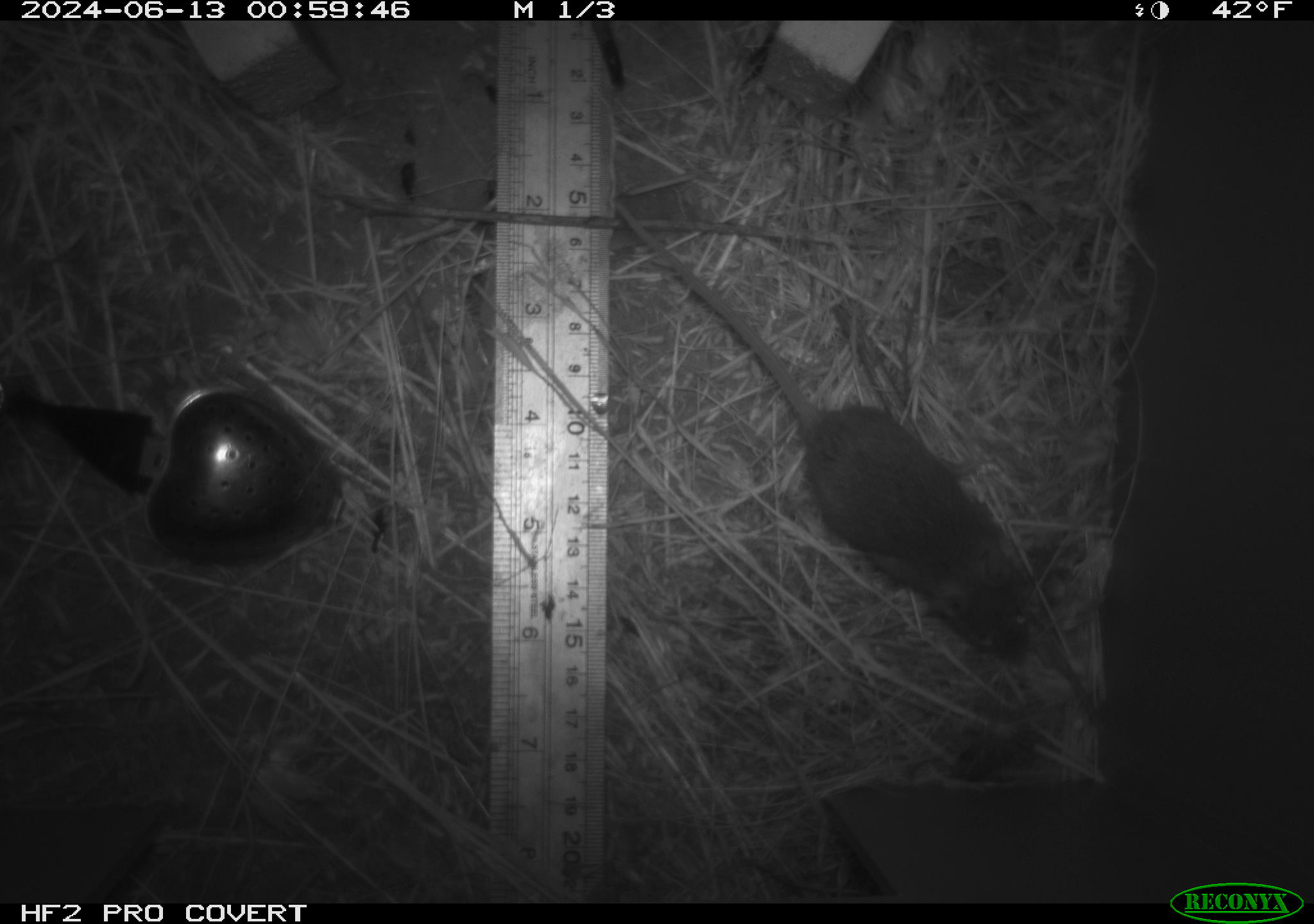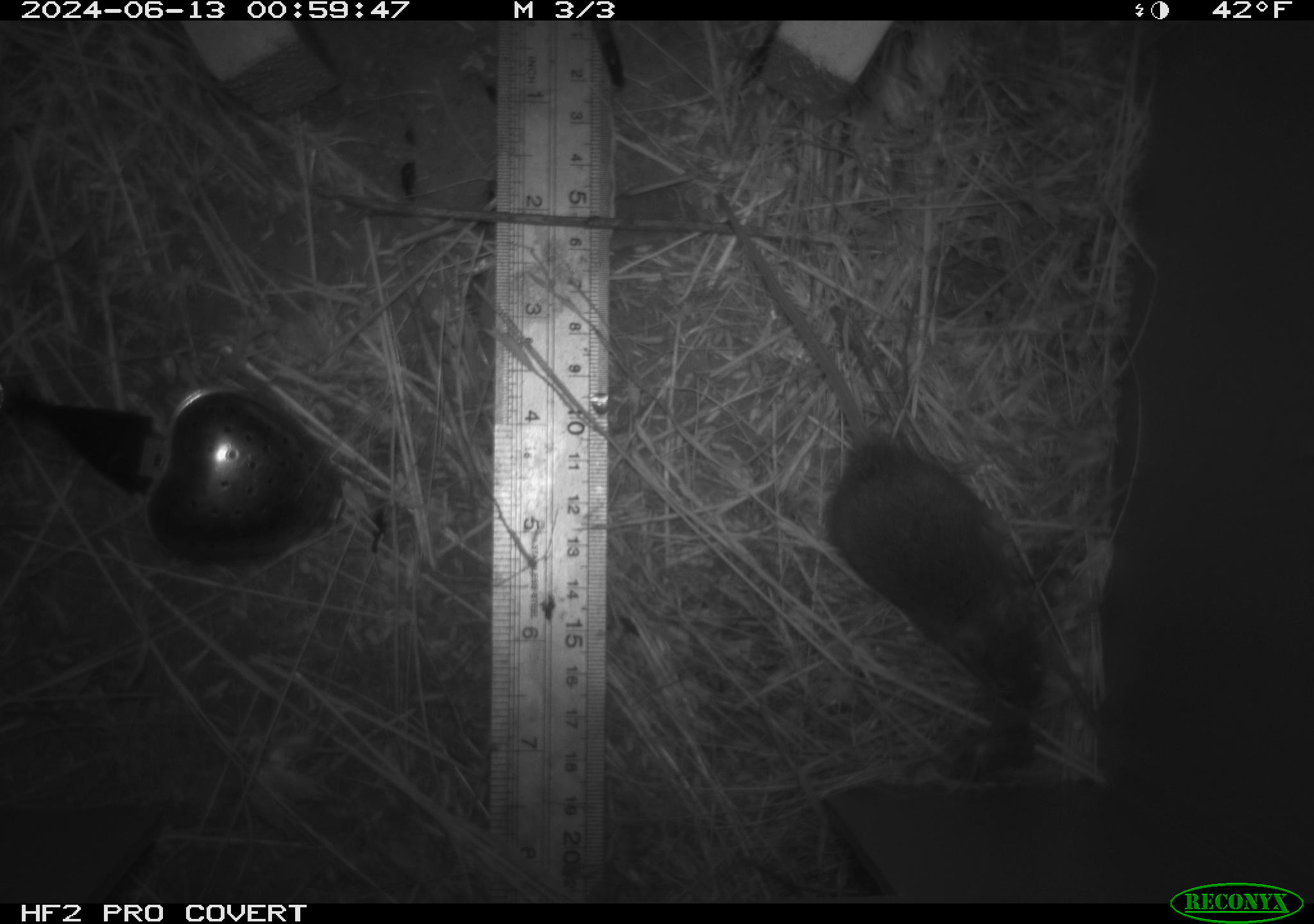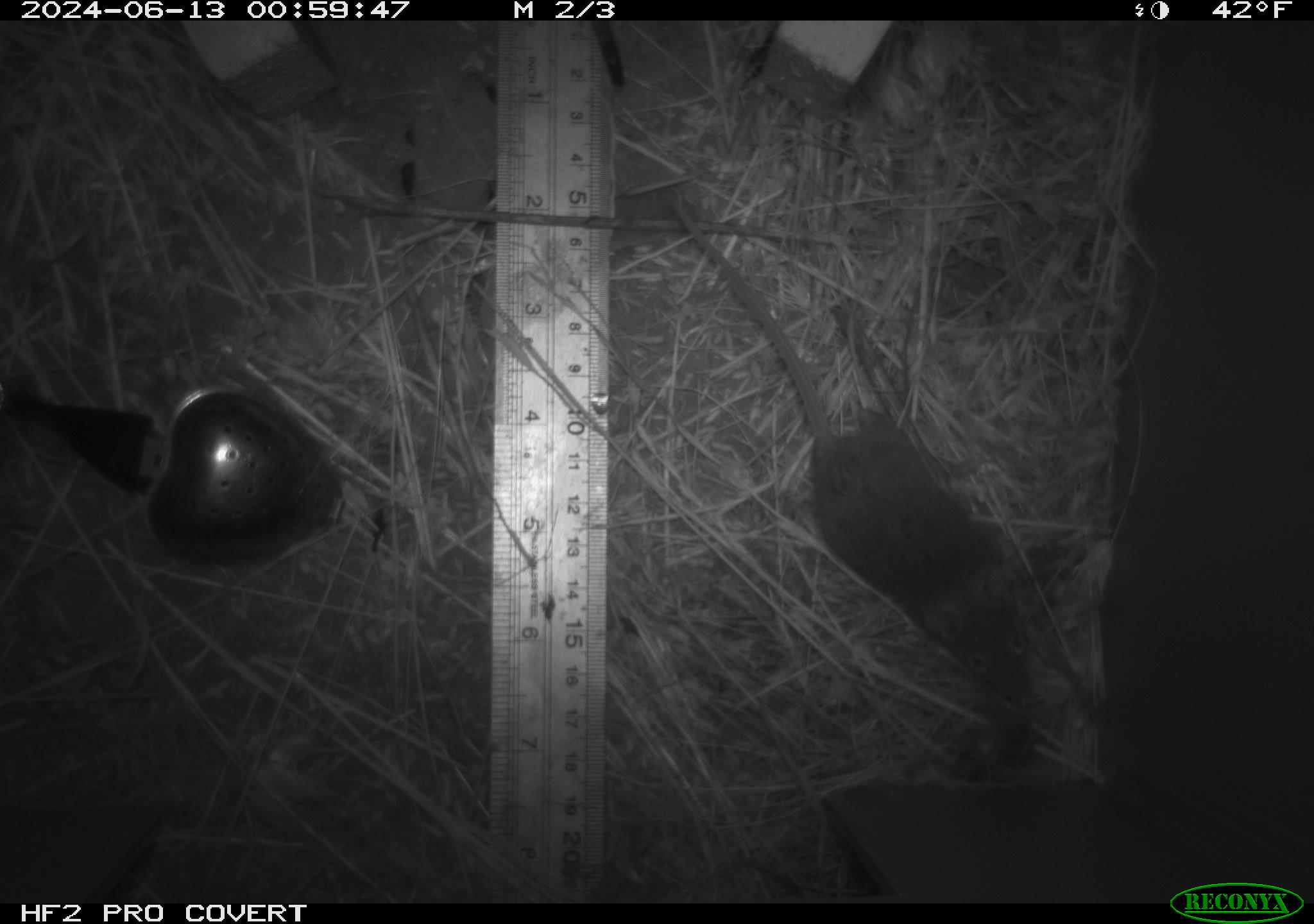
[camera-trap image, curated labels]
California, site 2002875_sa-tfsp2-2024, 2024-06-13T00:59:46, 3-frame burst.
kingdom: Animalia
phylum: Chordata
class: Mammalia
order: Rodentia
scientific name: Rodentia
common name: mouse species